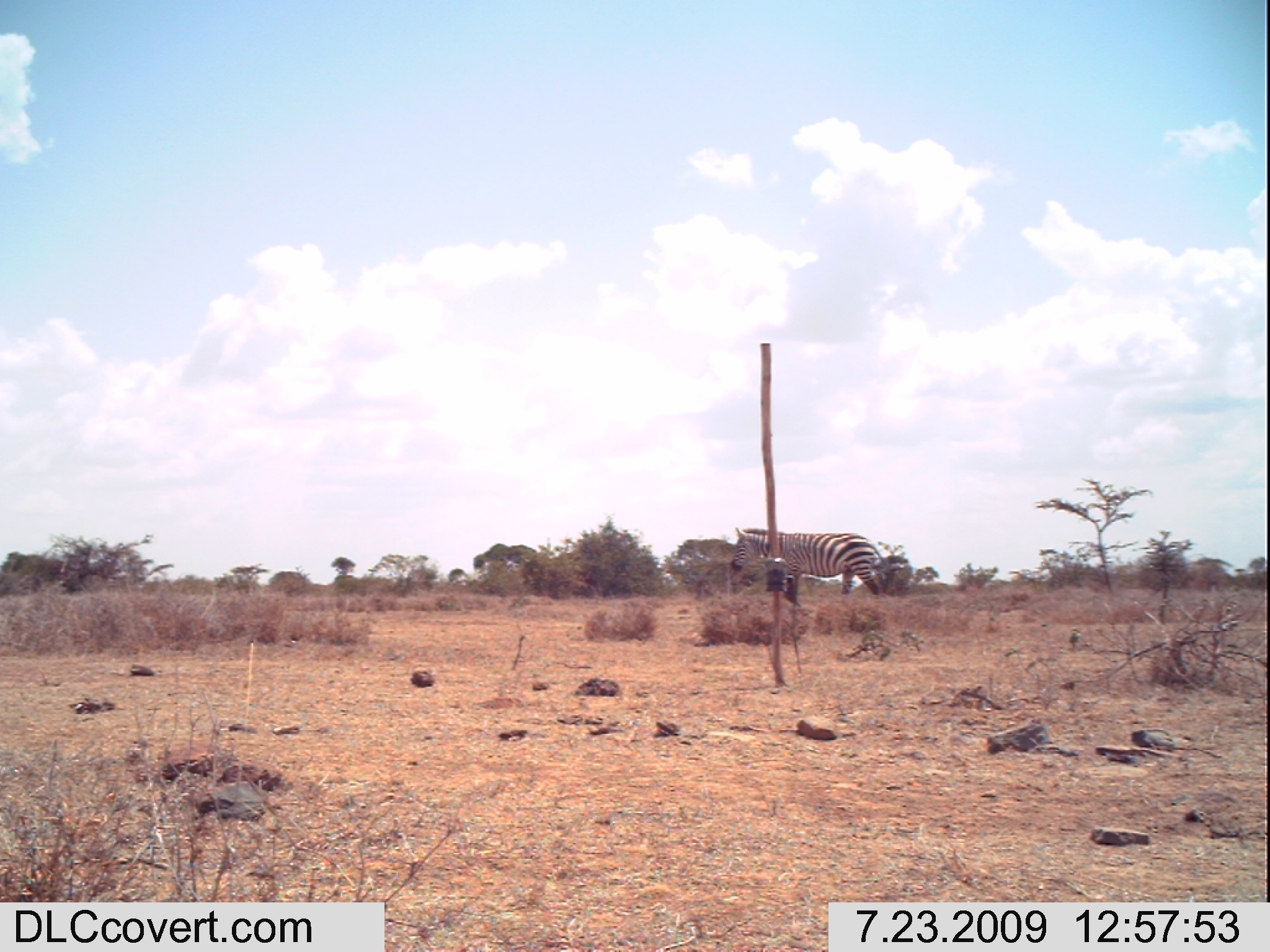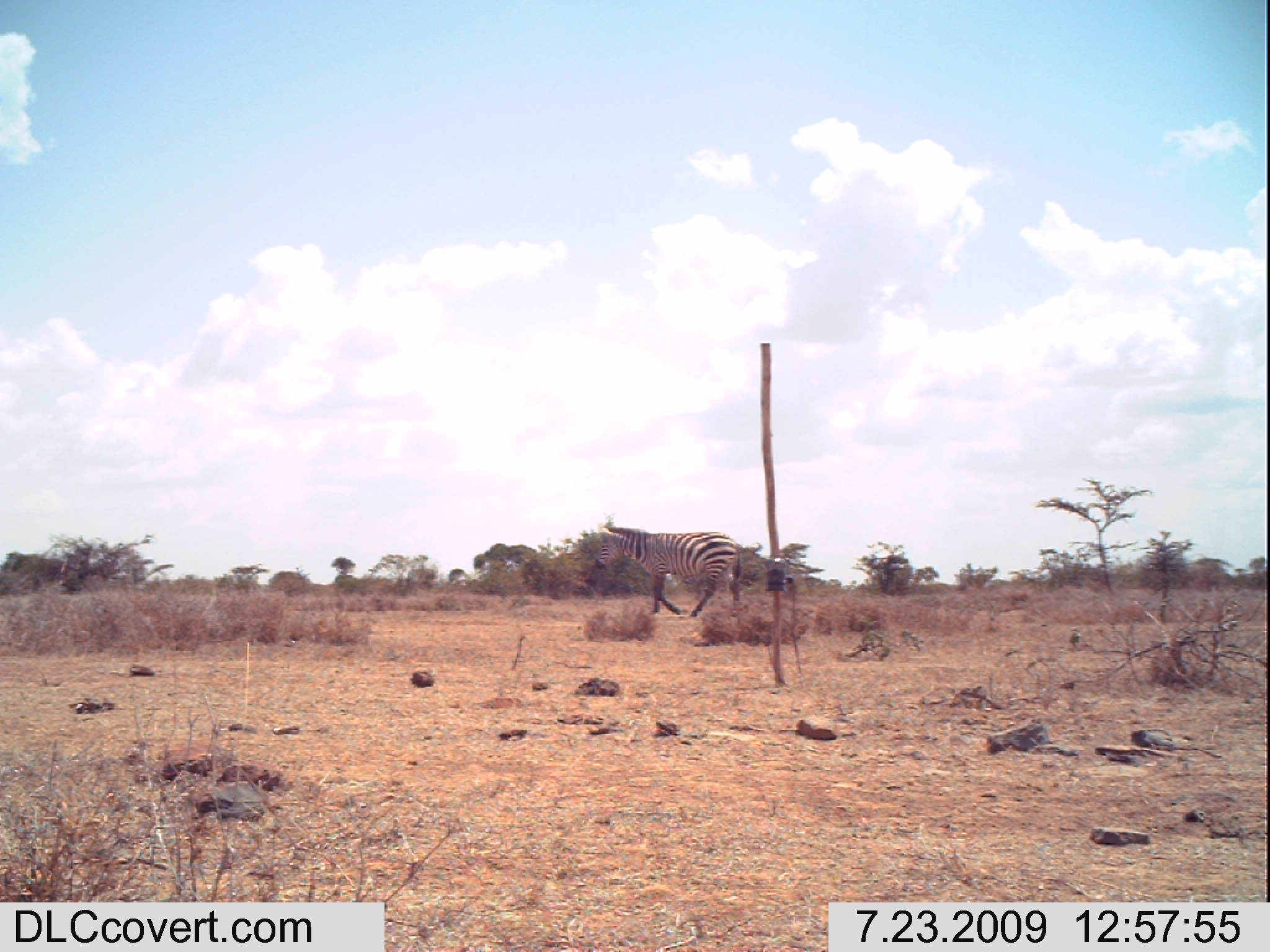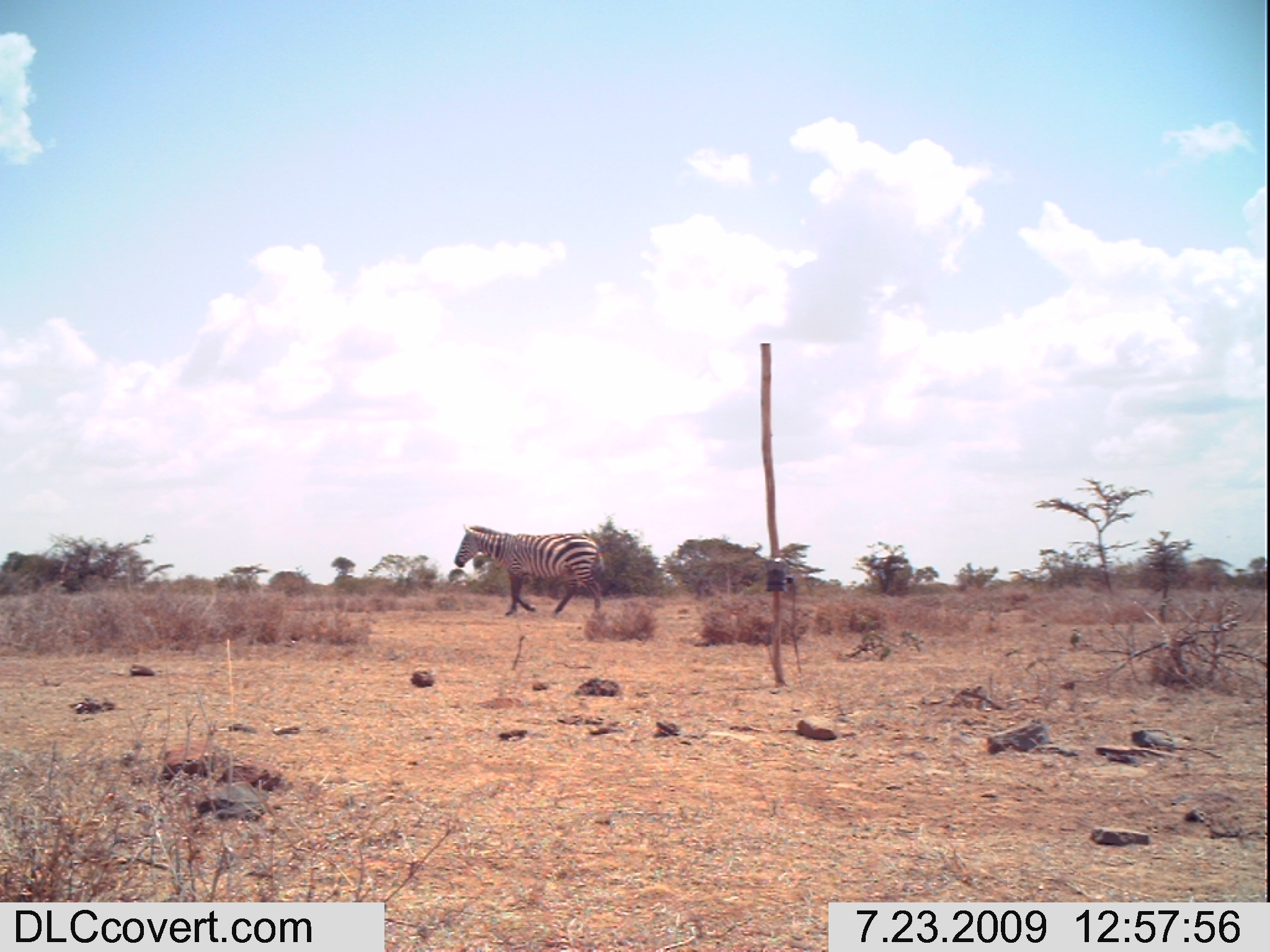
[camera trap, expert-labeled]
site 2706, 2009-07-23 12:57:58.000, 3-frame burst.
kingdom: Animalia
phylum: Chordata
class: Mammalia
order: Perissodactyla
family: Equidae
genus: Equus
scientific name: Equus quagga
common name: plains zebra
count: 1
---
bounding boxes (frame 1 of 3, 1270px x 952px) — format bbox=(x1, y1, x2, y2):
equus quagga: bbox=(729, 526, 886, 606)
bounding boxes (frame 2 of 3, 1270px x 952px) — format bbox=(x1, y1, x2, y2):
equus quagga: bbox=(595, 522, 742, 617)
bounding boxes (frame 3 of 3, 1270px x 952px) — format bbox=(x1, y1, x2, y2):
equus quagga: bbox=(454, 524, 604, 616)